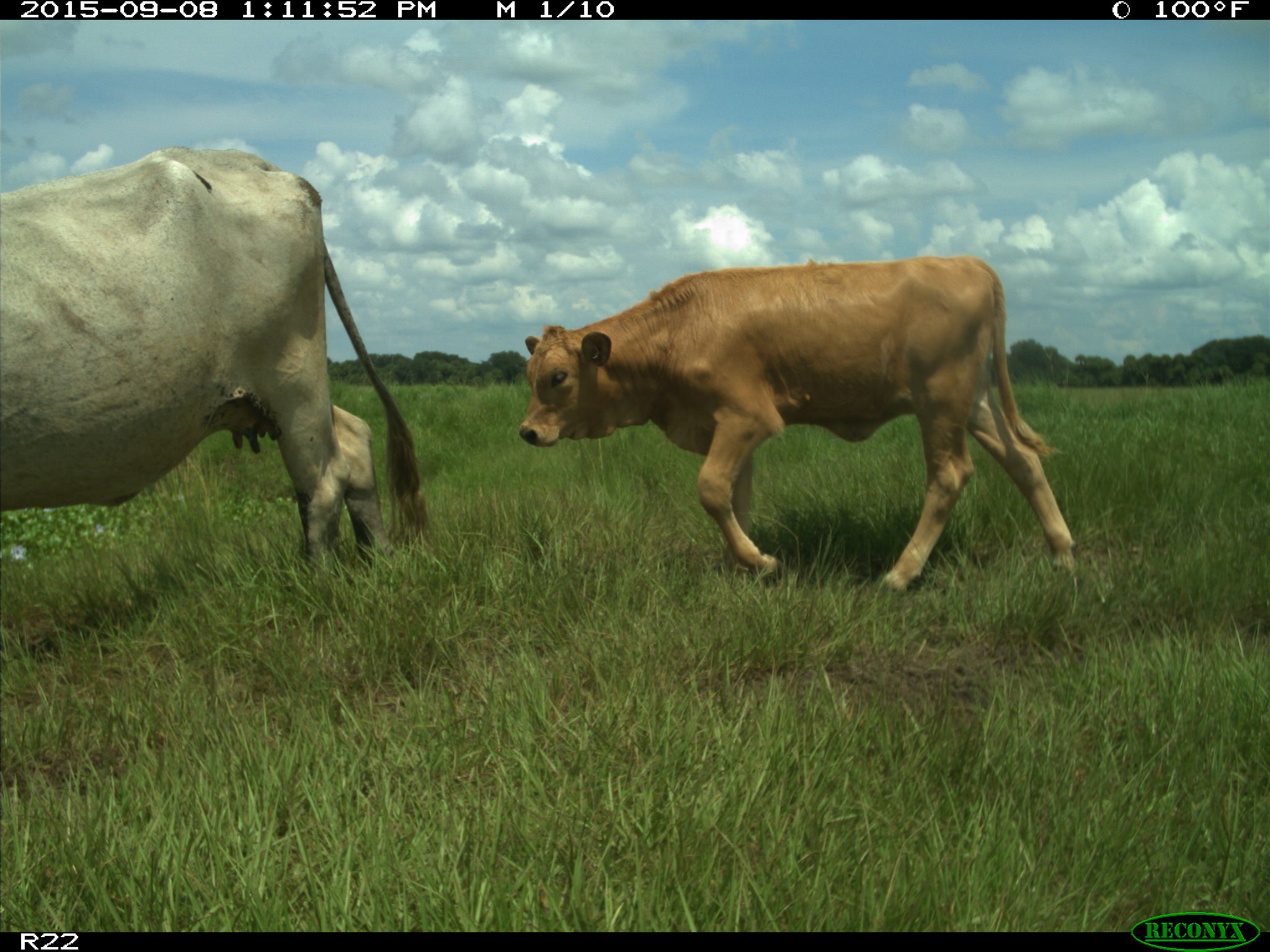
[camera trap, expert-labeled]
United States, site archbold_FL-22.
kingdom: Animalia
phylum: Chordata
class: Mammalia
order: Artiodactyla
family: Bovidae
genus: Bos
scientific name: Bos taurus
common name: domestic cow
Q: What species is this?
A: Bos taurus (domestic cow).